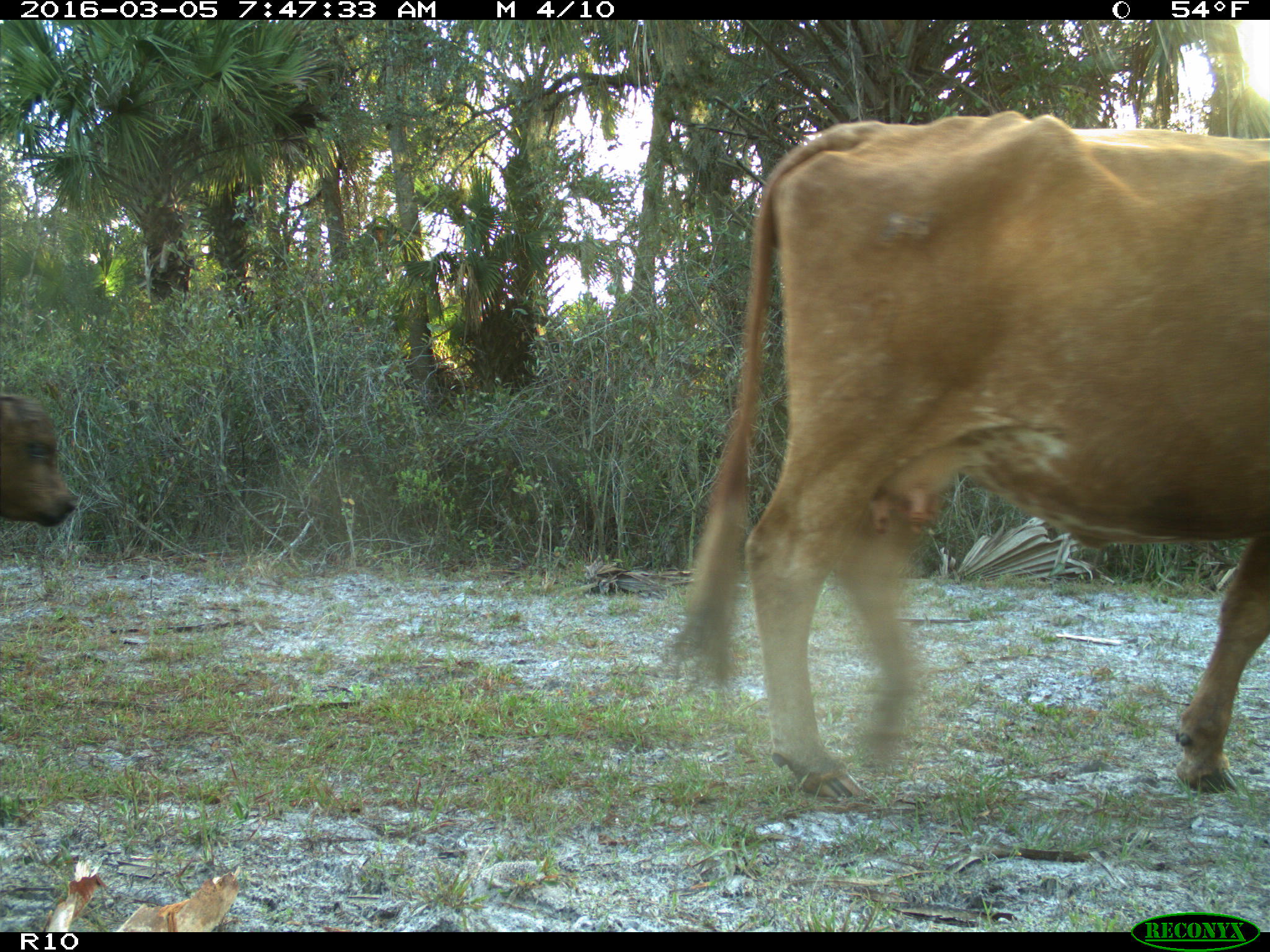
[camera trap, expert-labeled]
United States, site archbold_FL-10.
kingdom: Animalia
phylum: Chordata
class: Mammalia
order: Artiodactyla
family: Bovidae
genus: Bos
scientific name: Bos taurus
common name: domestic cow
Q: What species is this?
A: Bos taurus (domestic cow).